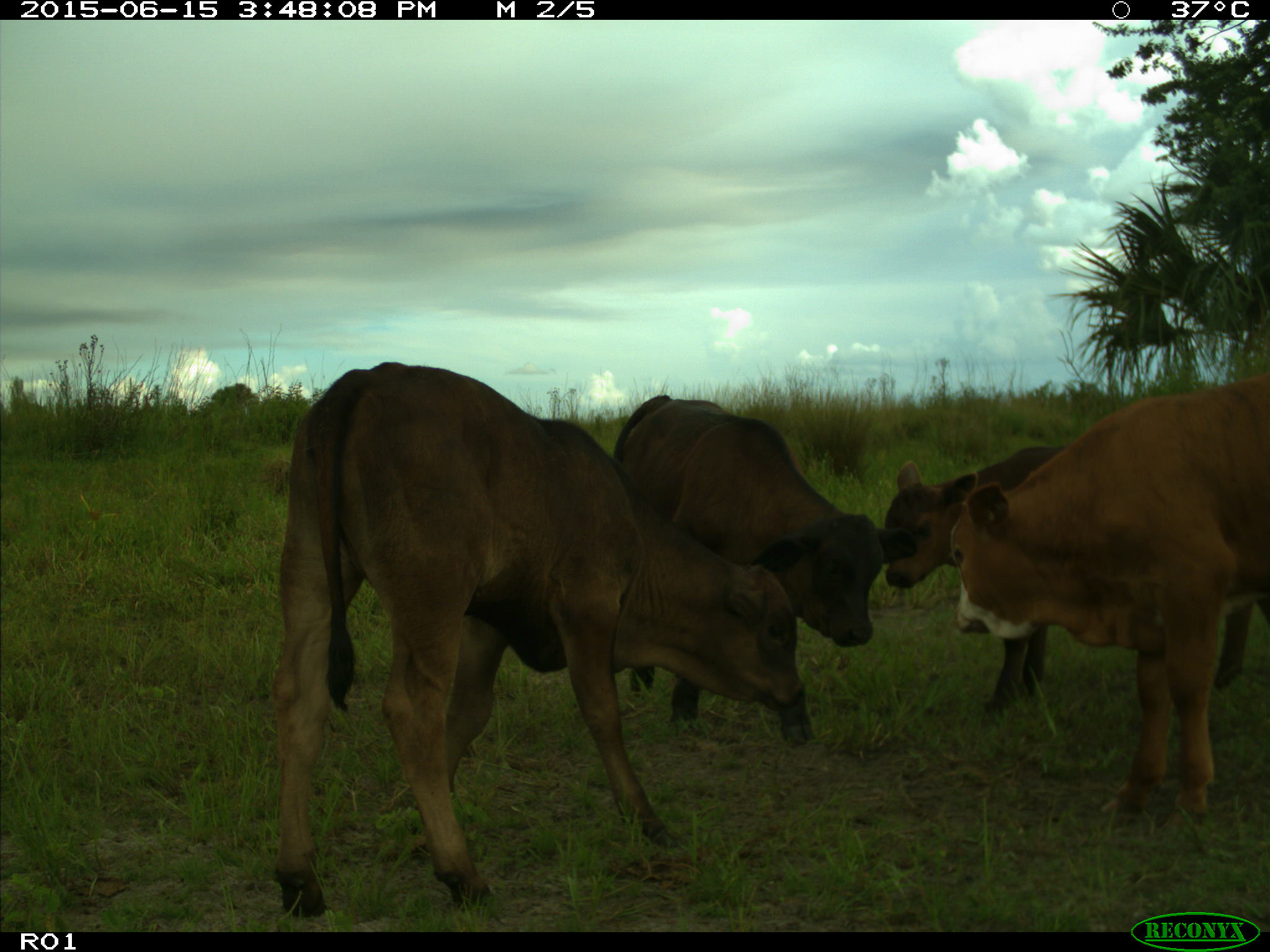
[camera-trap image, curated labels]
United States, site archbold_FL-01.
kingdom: Animalia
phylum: Chordata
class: Mammalia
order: Artiodactyla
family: Bovidae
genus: Bos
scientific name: Bos taurus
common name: domestic cow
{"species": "Bos taurus (domestic cow)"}